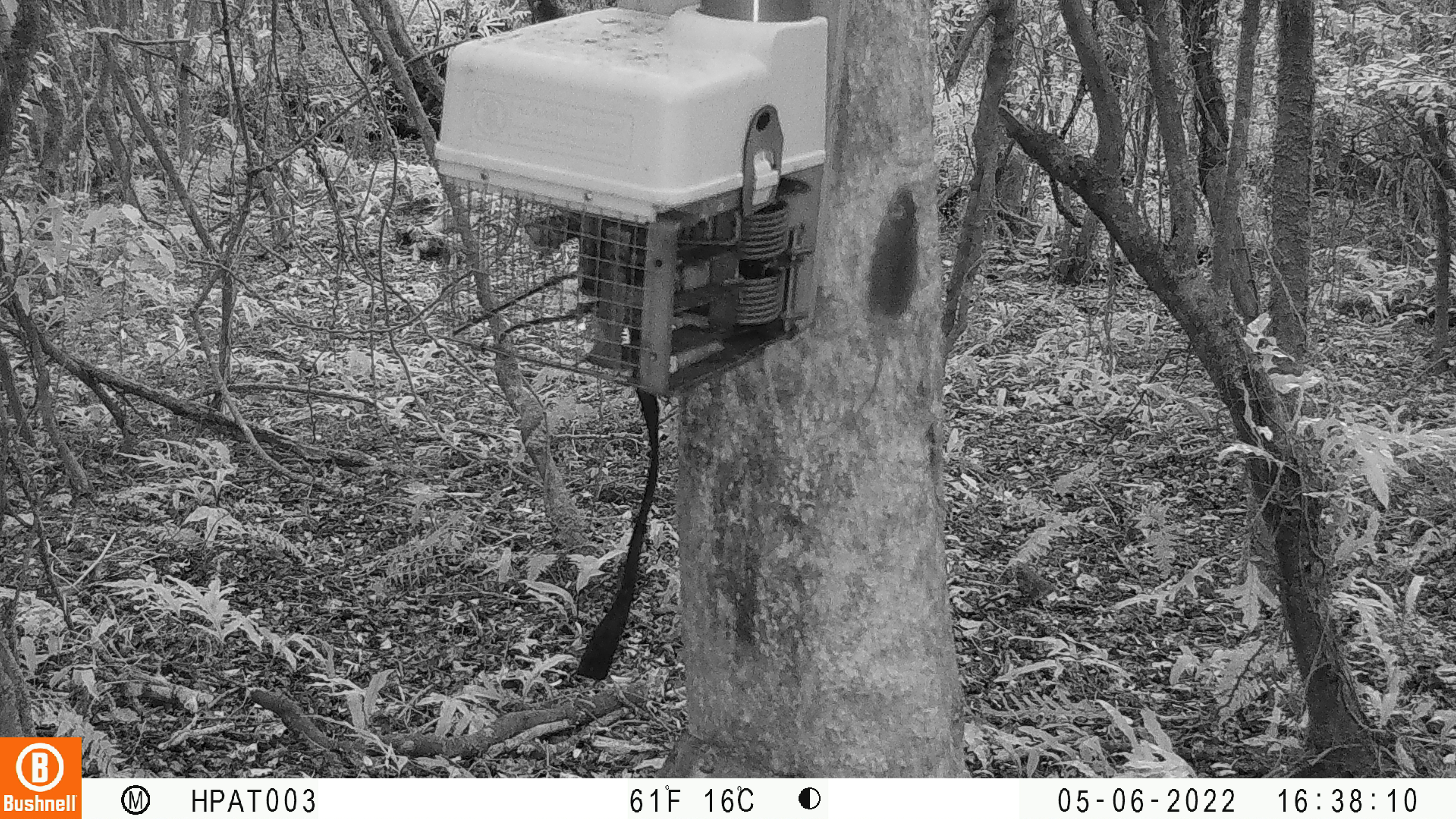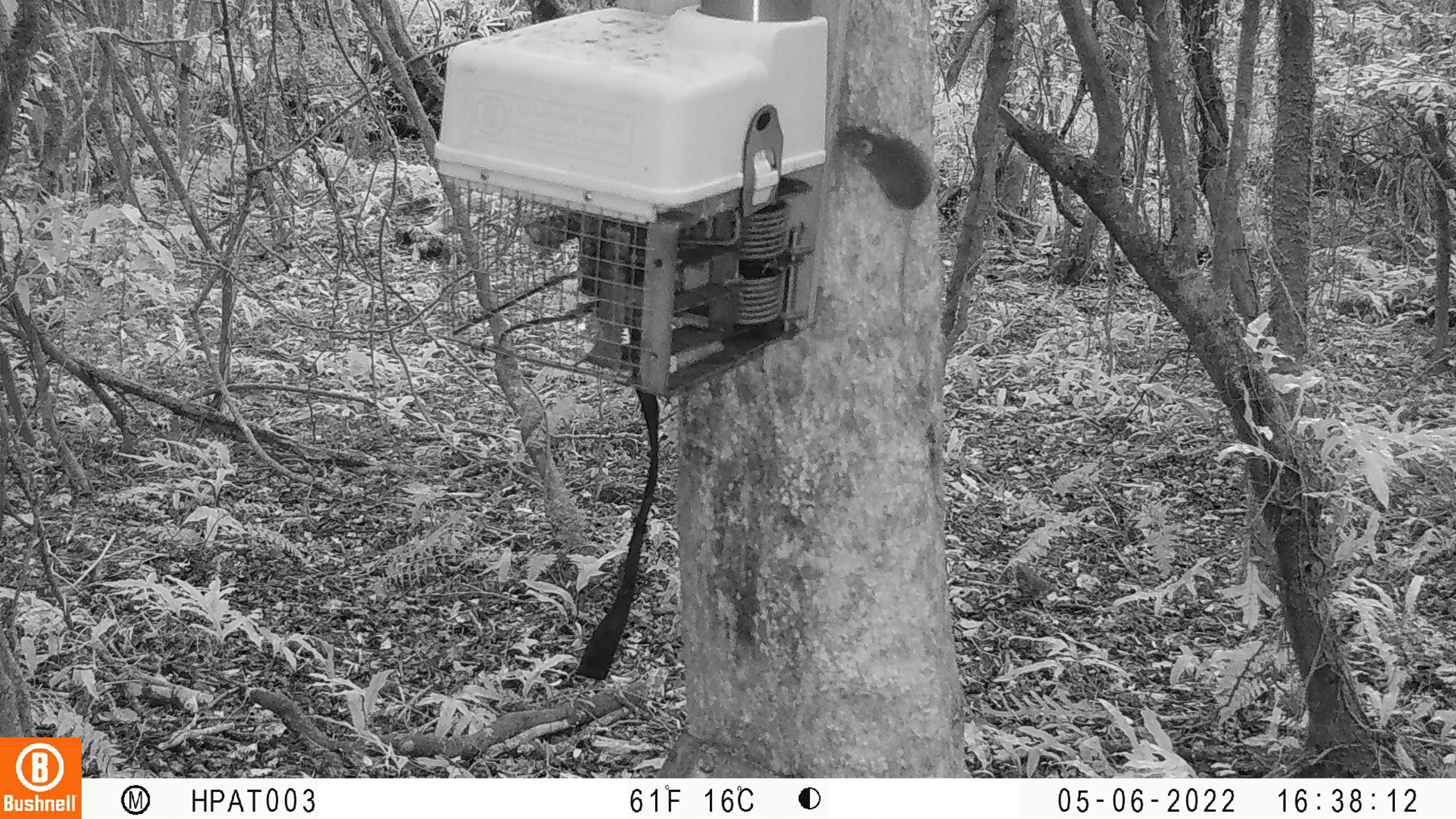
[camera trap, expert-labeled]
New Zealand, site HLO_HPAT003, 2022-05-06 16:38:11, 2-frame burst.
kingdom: Animalia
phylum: Chordata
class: Mammalia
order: Rodentia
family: Muridae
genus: Mus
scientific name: Mus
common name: mouse